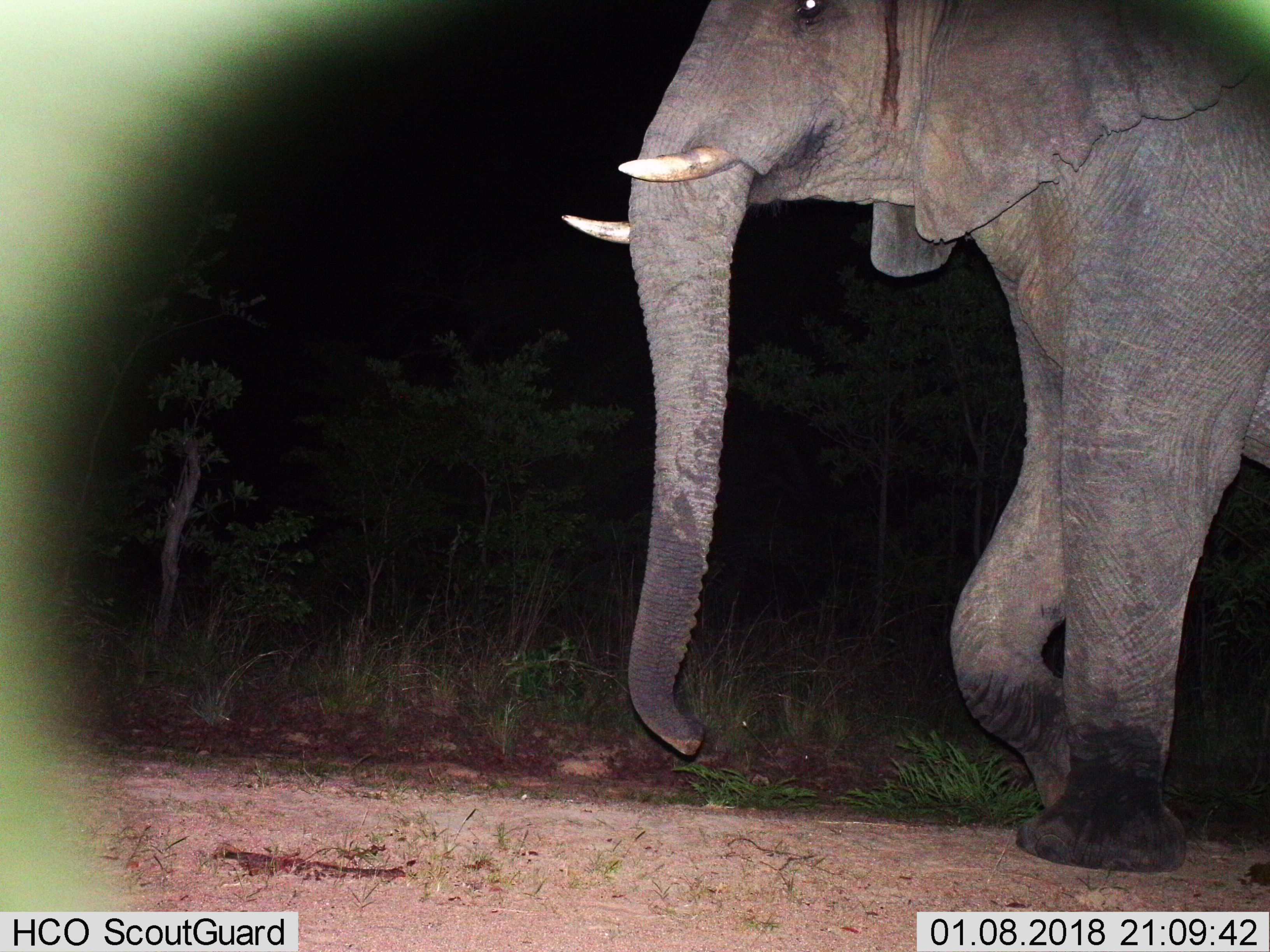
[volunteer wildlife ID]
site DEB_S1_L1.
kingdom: Animalia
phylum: Chordata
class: Mammalia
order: Proboscidea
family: Elephantidae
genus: Loxodonta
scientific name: Loxodonta africana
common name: african bush elephant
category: elephant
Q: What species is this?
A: Elephant (african bush elephant) (Loxodonta africana).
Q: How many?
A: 1.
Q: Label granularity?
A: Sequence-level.